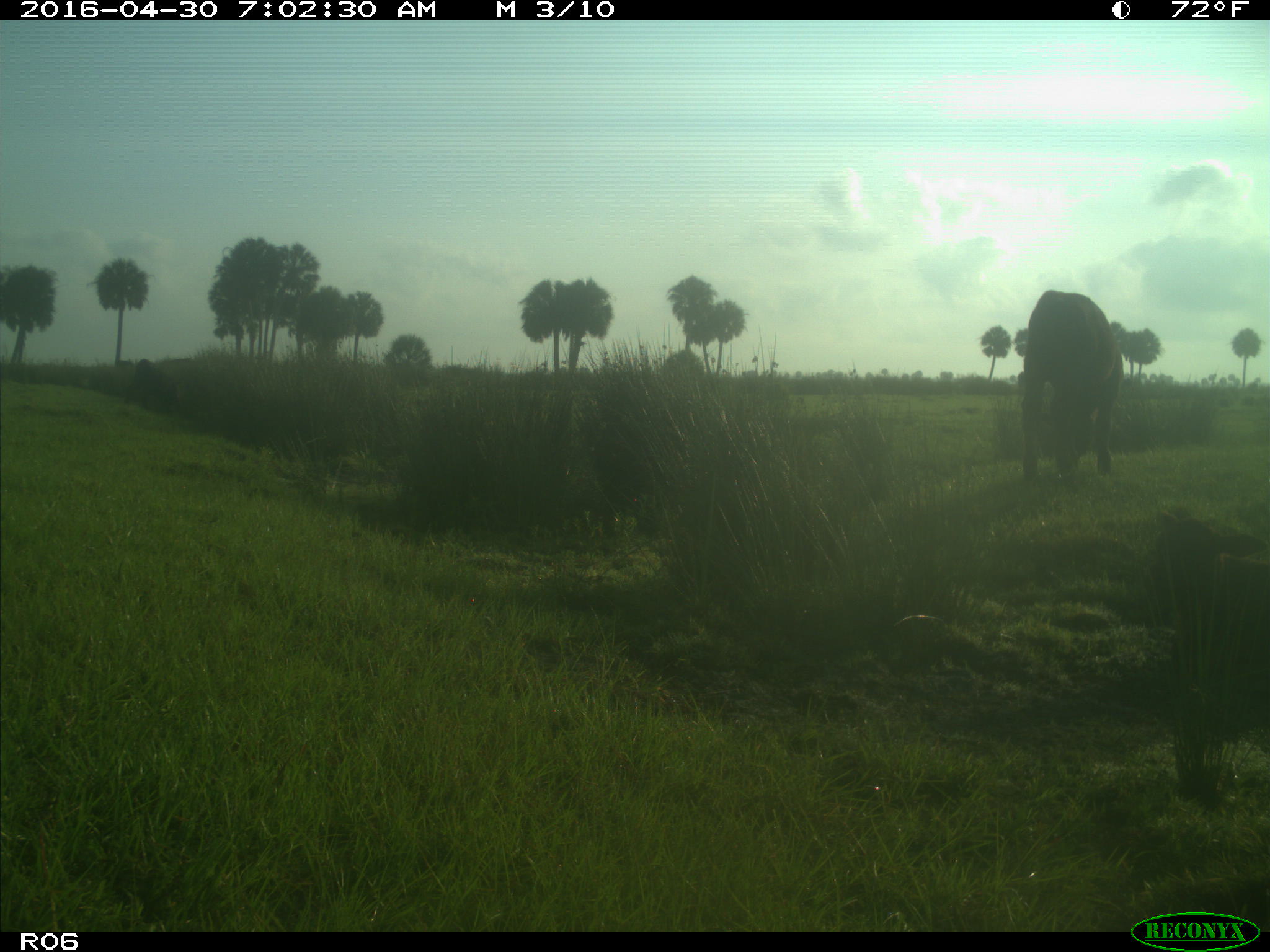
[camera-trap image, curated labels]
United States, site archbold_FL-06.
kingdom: Animalia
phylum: Chordata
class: Mammalia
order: Artiodactyla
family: Bovidae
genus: Bos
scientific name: Bos taurus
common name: domestic cow